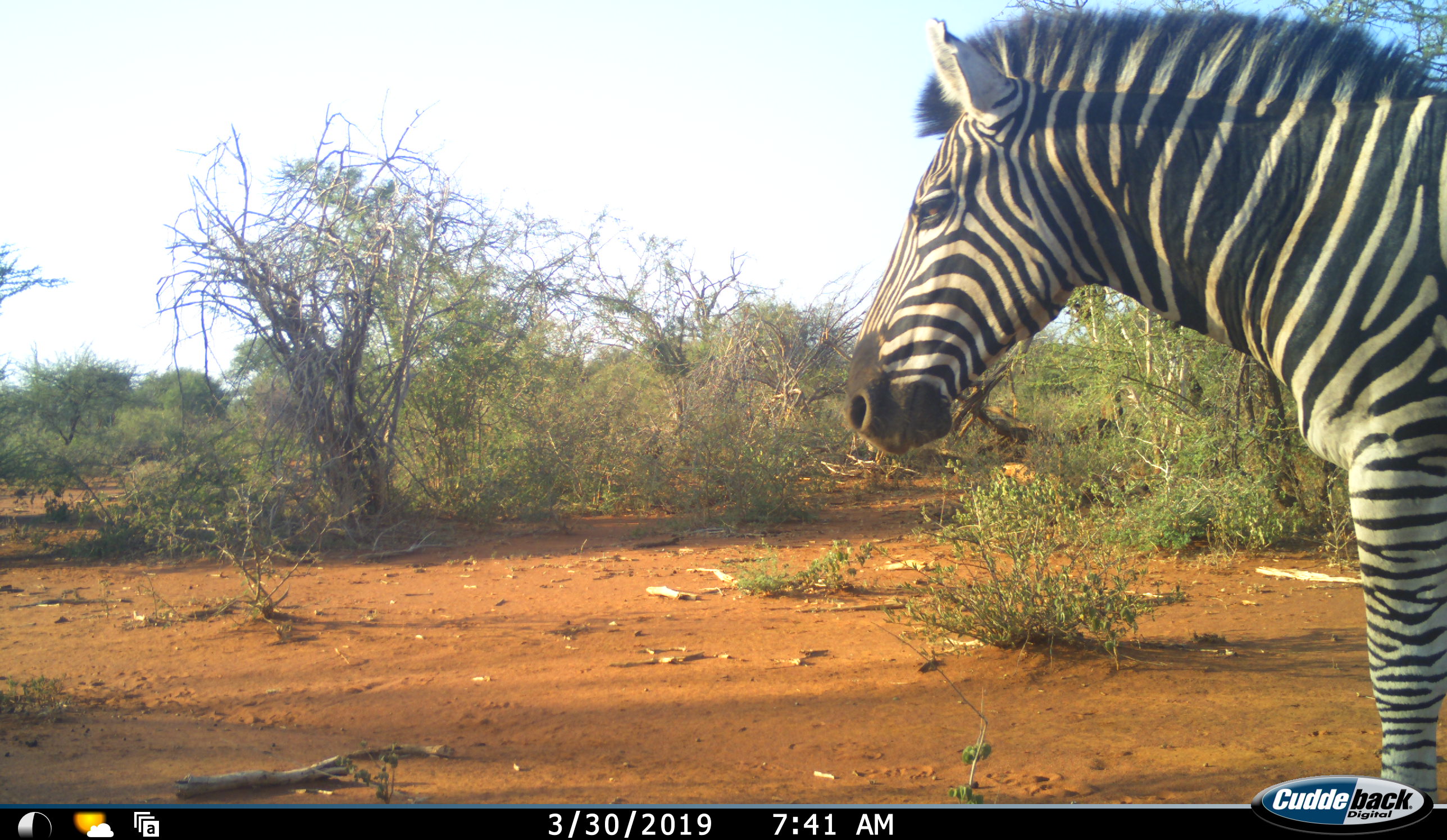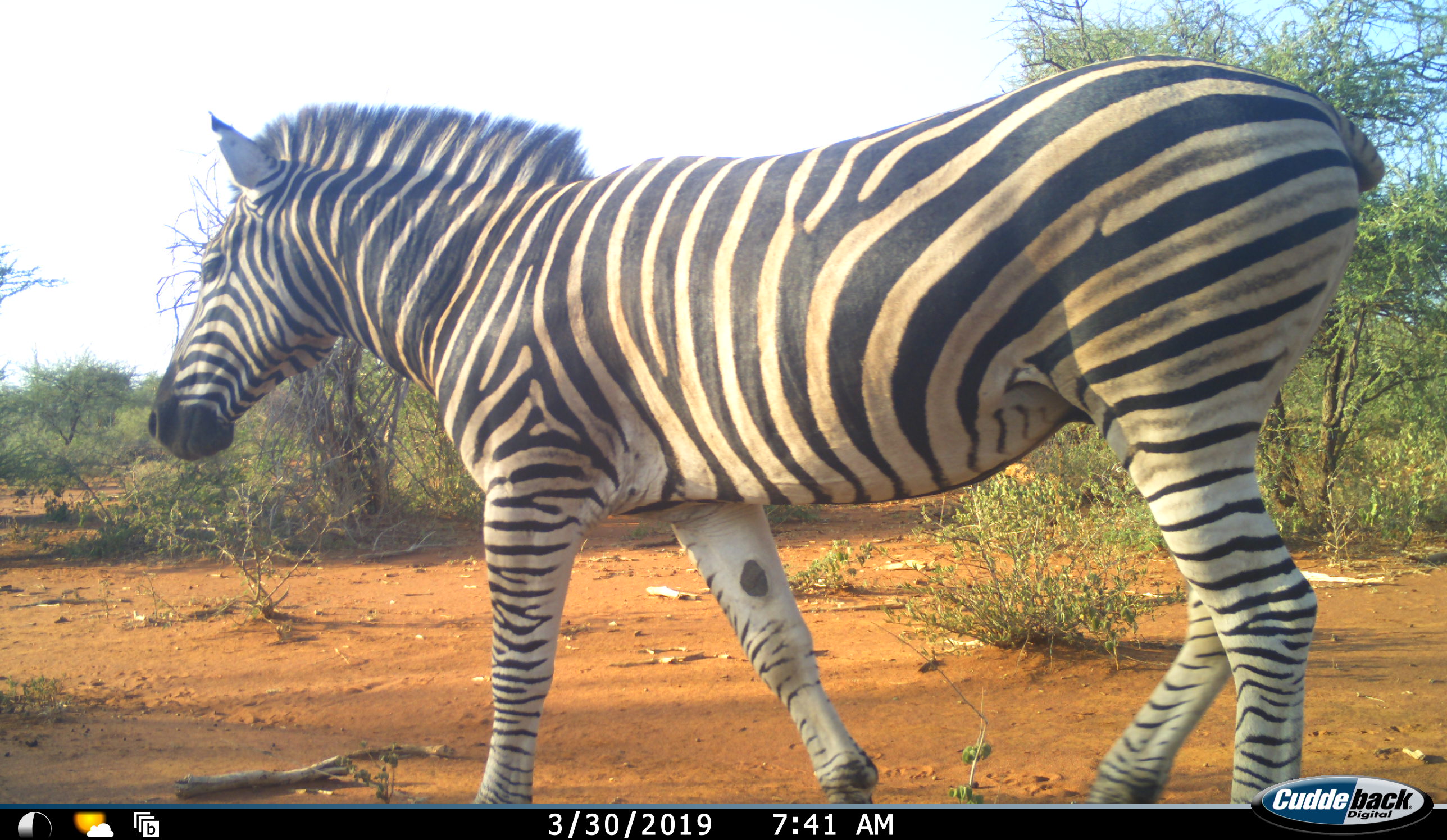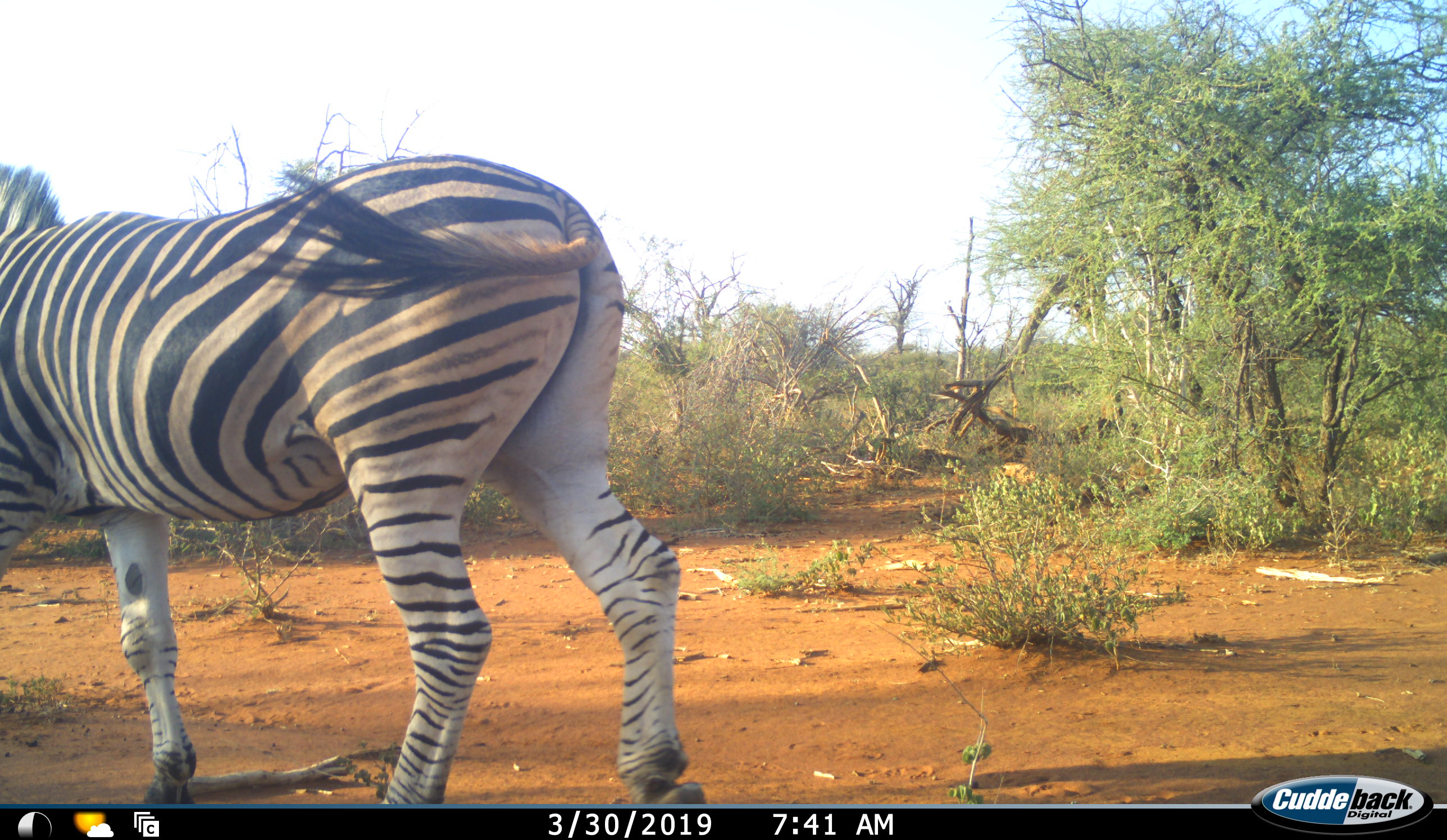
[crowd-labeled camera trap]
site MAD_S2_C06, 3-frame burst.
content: unidentified animal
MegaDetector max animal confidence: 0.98